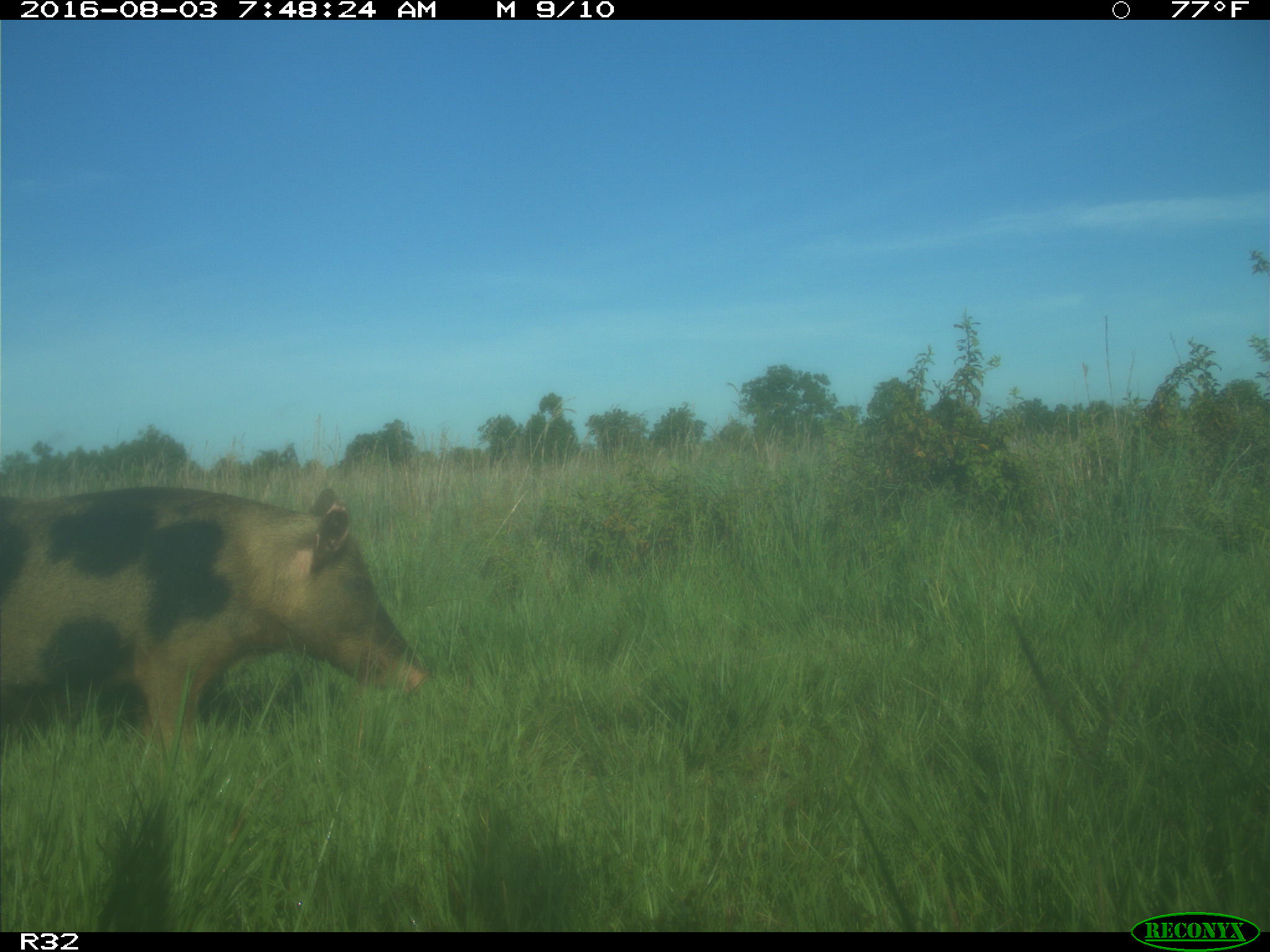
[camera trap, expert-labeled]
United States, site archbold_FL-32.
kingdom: Animalia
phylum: Chordata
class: Mammalia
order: Artiodactyla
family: Suidae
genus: Sus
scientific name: Sus scrofa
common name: wild boar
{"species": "Sus scrofa (wild boar)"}